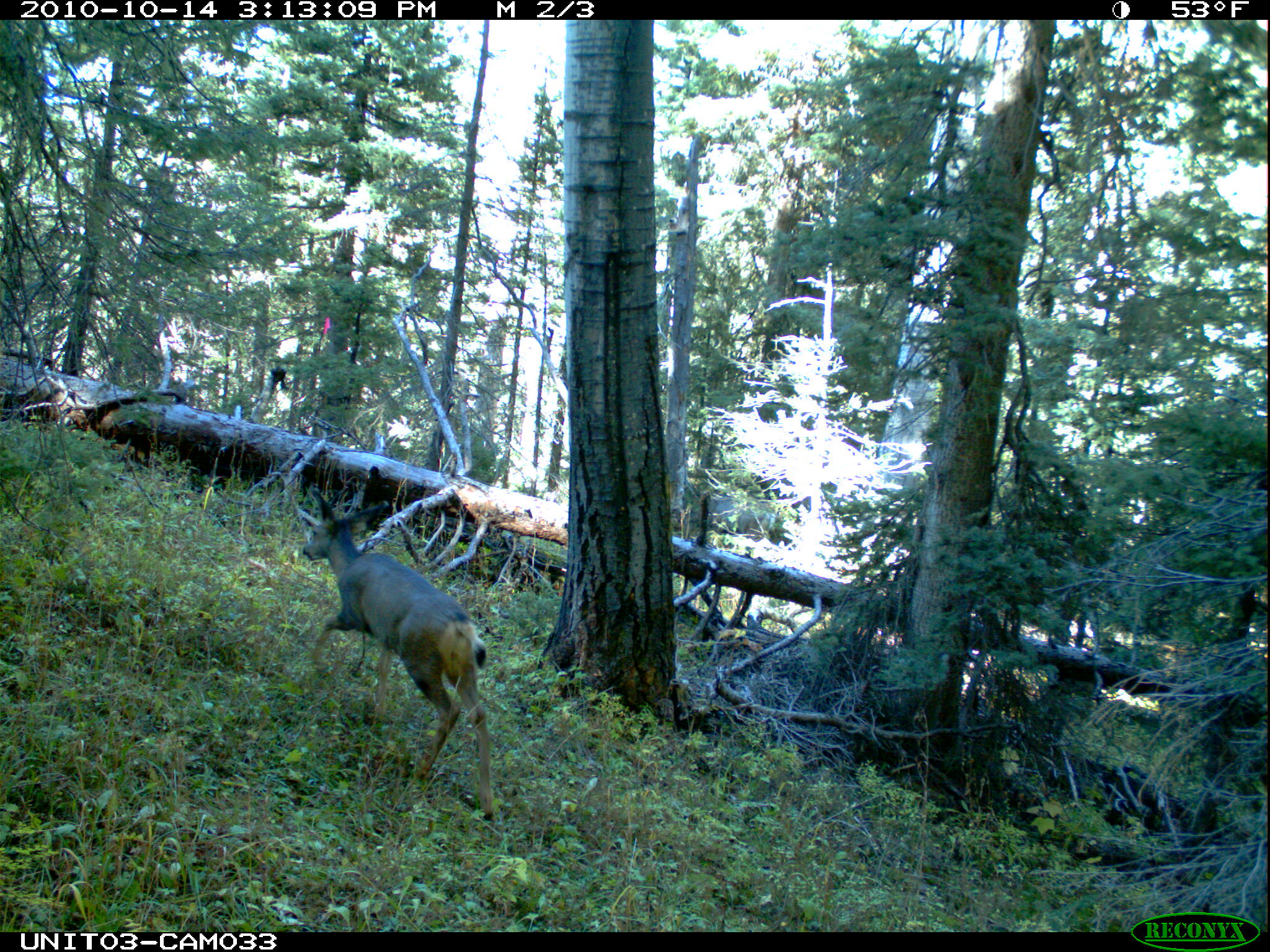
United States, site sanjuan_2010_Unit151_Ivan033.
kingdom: Animalia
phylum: Chordata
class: Mammalia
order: Artiodactyla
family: Cervidae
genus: Odocoileus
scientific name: Odocoileus hemionus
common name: mule deer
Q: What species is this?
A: Odocoileus hemionus (mule deer).